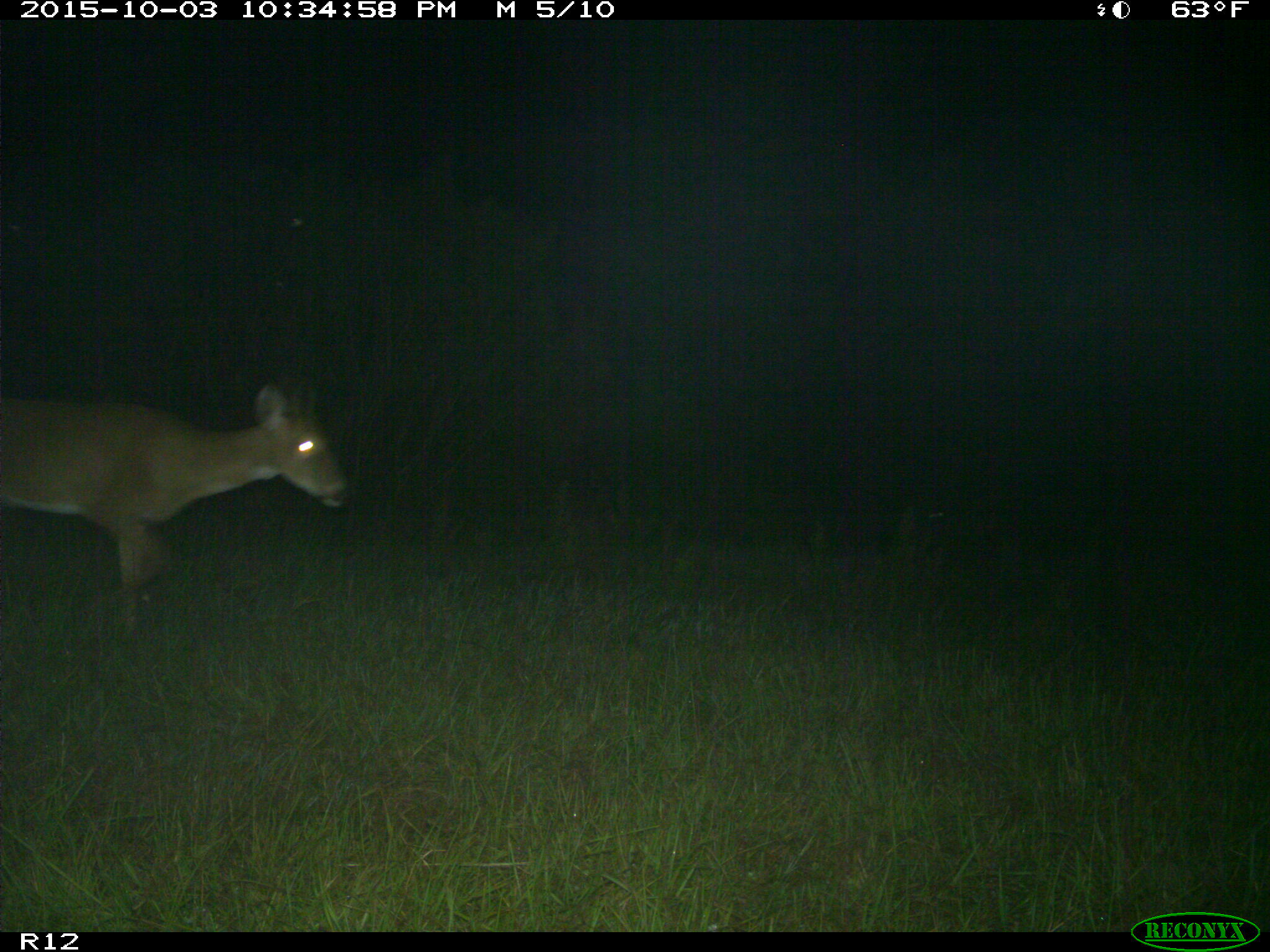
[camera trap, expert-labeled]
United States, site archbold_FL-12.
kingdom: Animalia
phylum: Chordata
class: Mammalia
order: Artiodactyla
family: Cervidae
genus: Odocoileus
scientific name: Odocoileus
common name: deer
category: unidentified deer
Unidentified deer (deer) (Odocoileus).